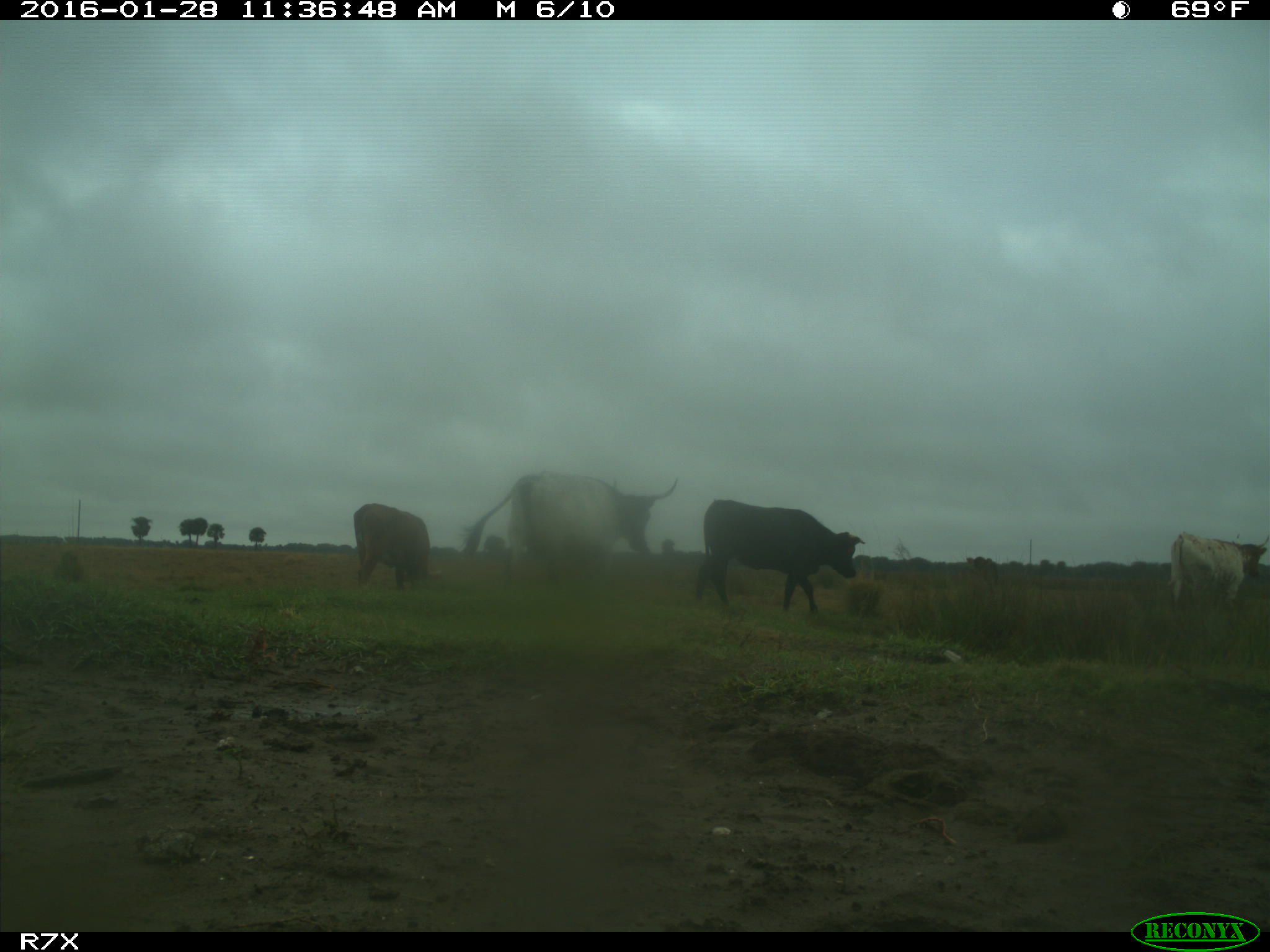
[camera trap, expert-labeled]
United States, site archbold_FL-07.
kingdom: Animalia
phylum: Chordata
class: Mammalia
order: Artiodactyla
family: Bovidae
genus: Bos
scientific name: Bos taurus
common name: domestic cow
Bos taurus (domestic cow).